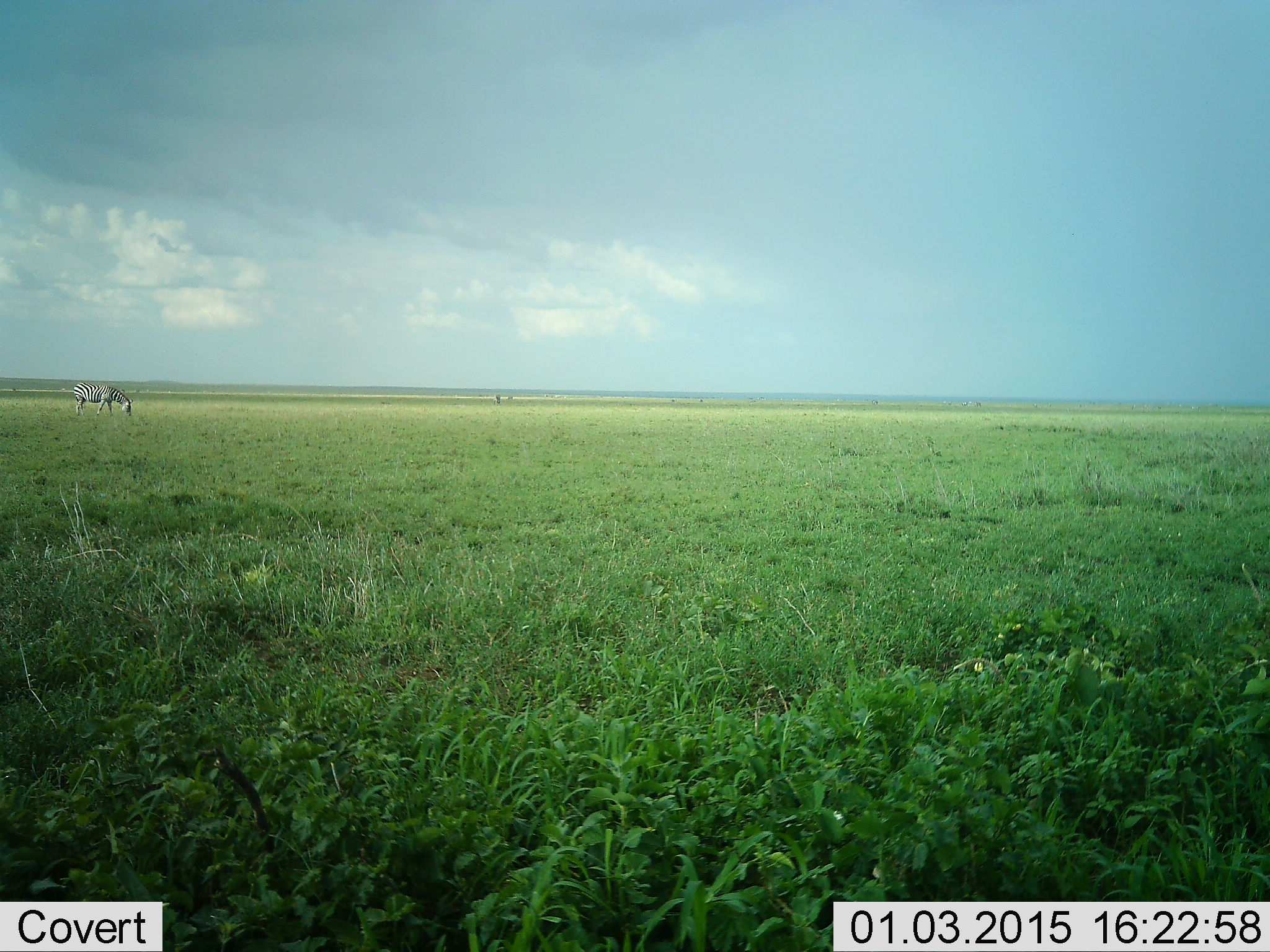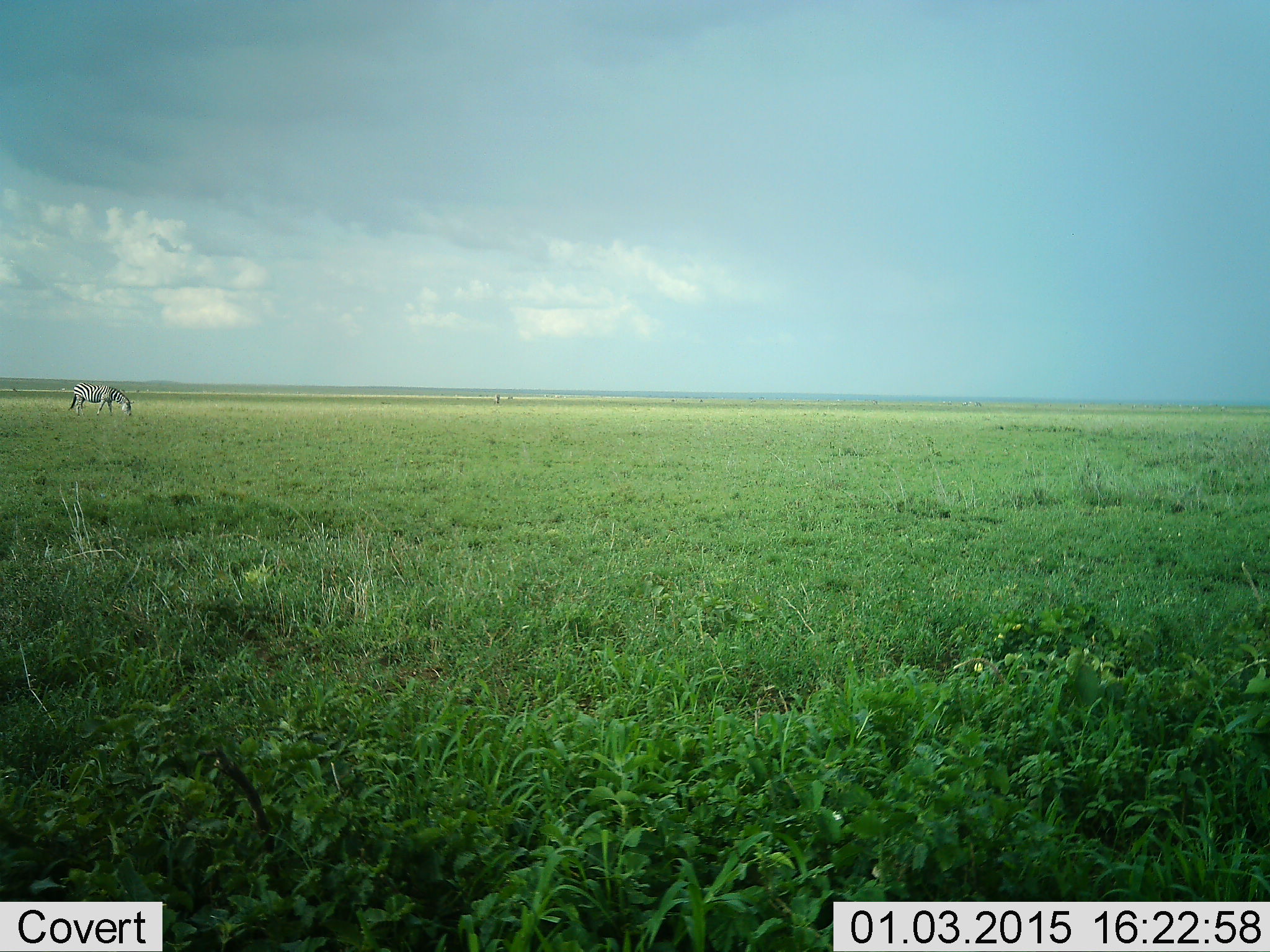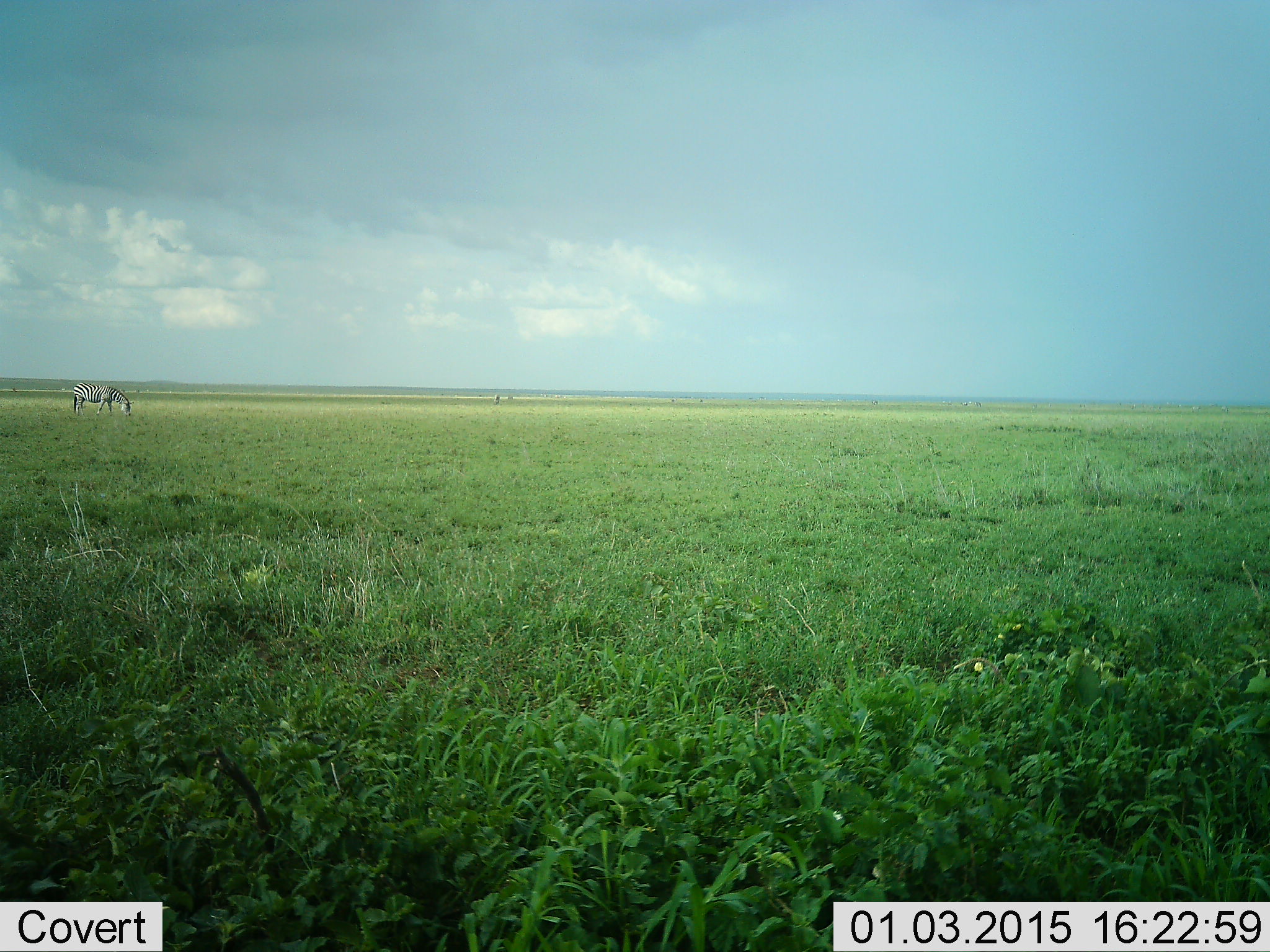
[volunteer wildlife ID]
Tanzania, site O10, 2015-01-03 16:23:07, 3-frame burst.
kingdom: Animalia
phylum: Chordata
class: Mammalia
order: Perissodactyla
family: Equidae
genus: Equus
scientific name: Equus quagga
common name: plains zebra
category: zebra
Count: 1.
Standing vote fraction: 20%.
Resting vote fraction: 0%.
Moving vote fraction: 0%.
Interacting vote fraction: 0%.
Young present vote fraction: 0%.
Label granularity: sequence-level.